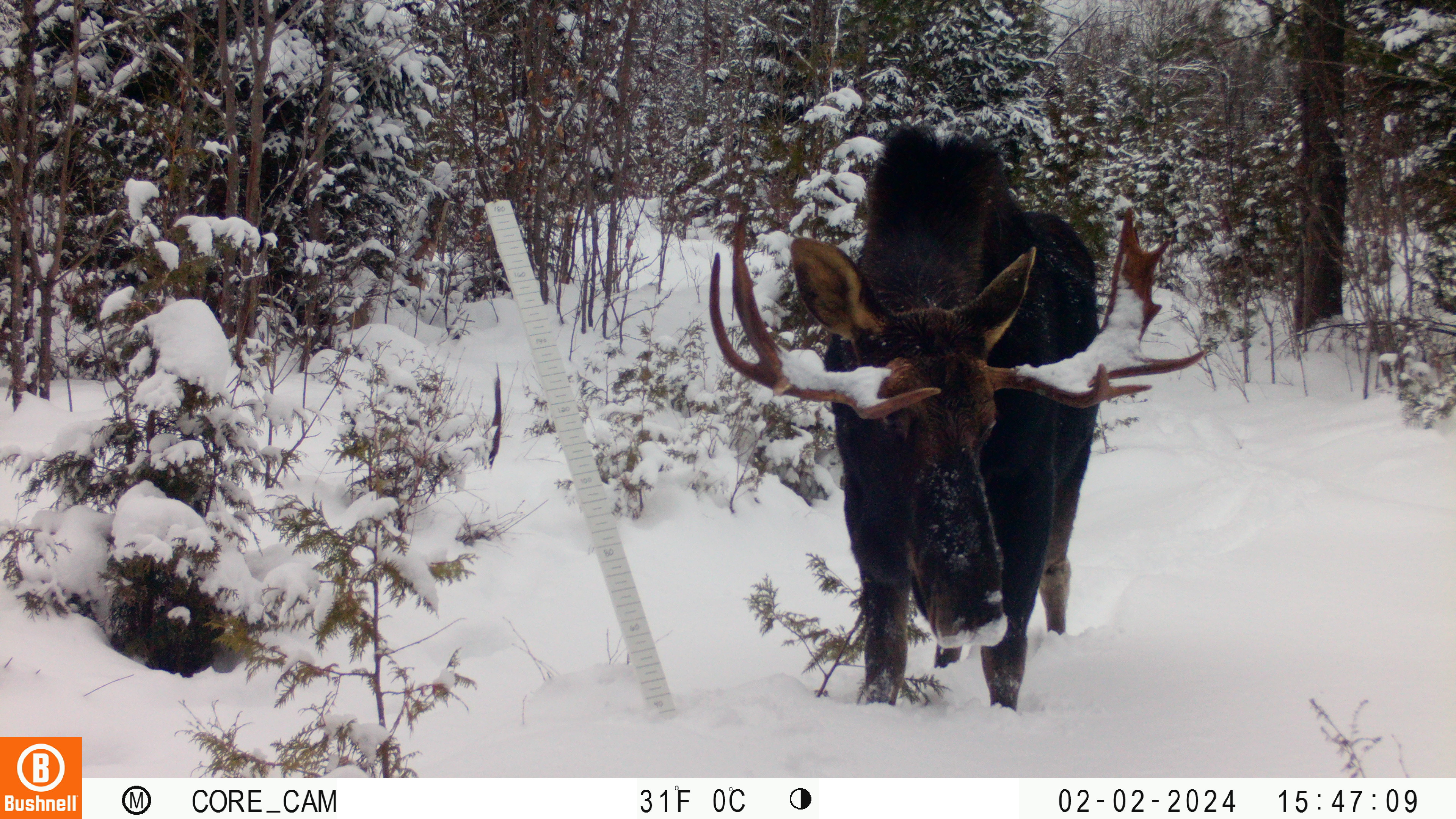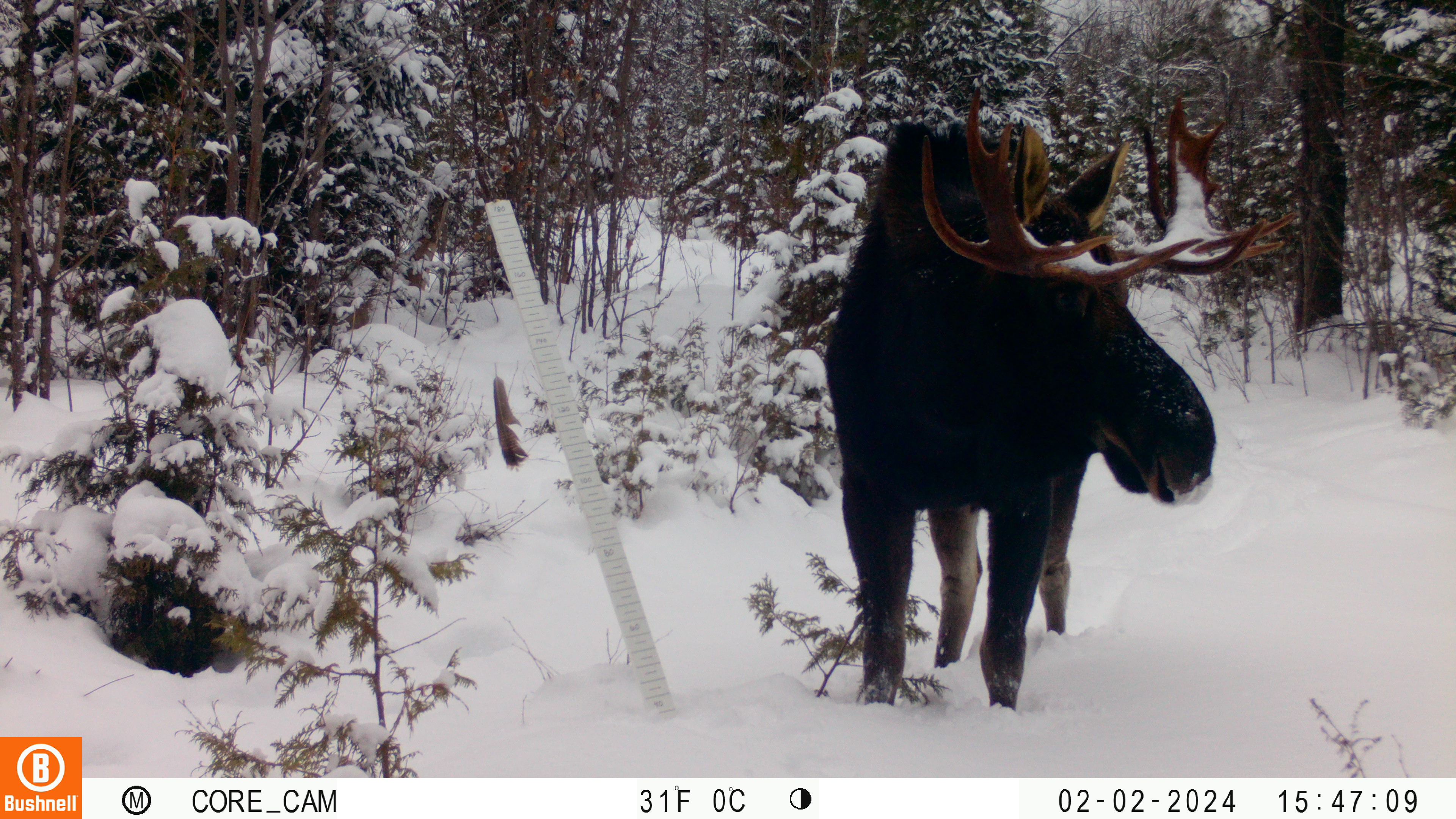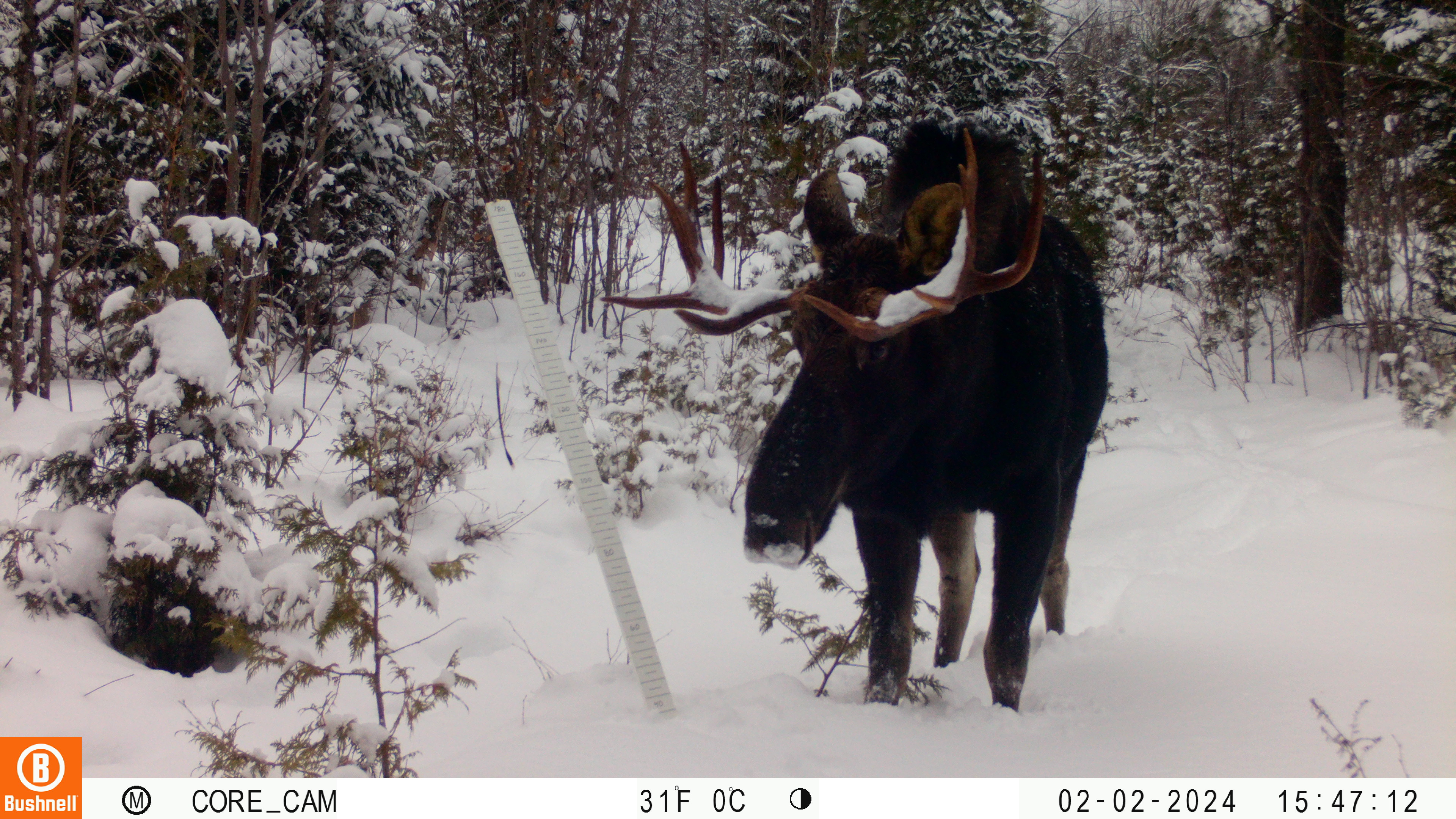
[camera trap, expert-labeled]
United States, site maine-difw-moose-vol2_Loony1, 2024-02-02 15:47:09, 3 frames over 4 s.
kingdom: Animalia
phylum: Chordata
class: Mammalia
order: Artiodactyla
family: Cervidae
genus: Alces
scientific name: Alces alces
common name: moose